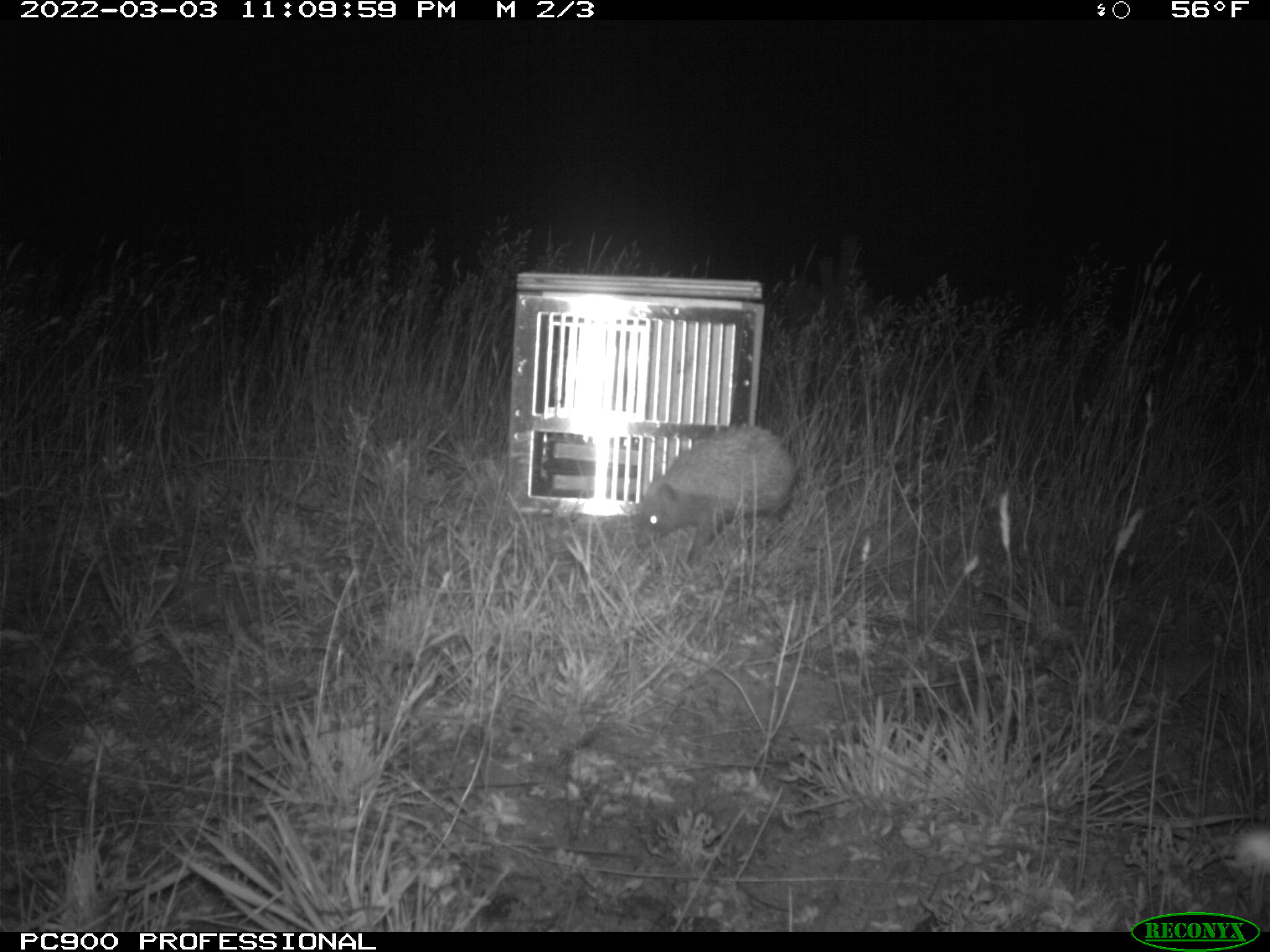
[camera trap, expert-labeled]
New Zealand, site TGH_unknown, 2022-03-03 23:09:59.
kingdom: Animalia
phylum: Chordata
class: Mammalia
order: Eulipotyphla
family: Erinaceidae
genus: Erinaceus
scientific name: Erinaceus europaeus europaeus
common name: european hedgehog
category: hedgehog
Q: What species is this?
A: Hedgehog (european hedgehog) (Erinaceus europaeus europaeus).